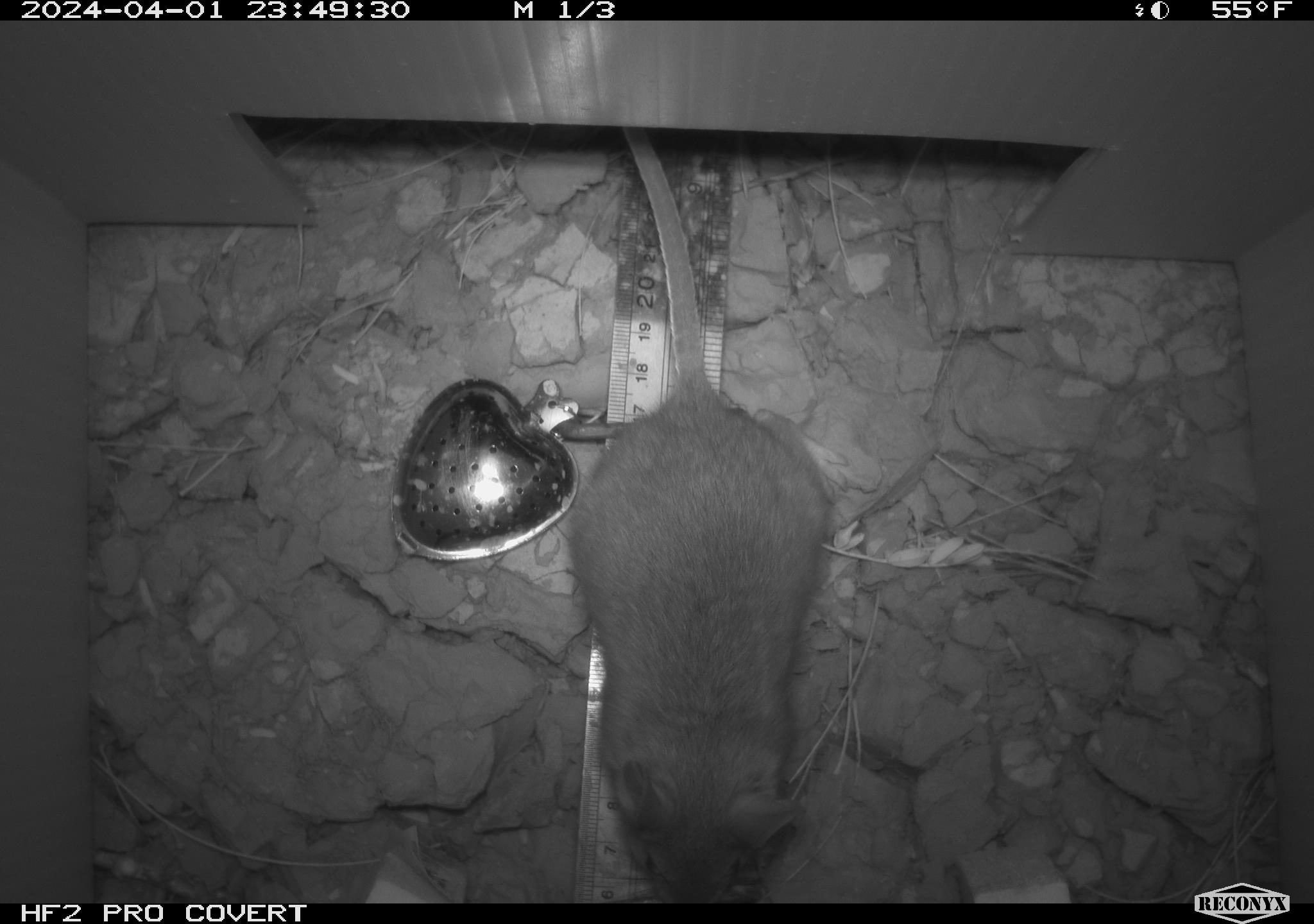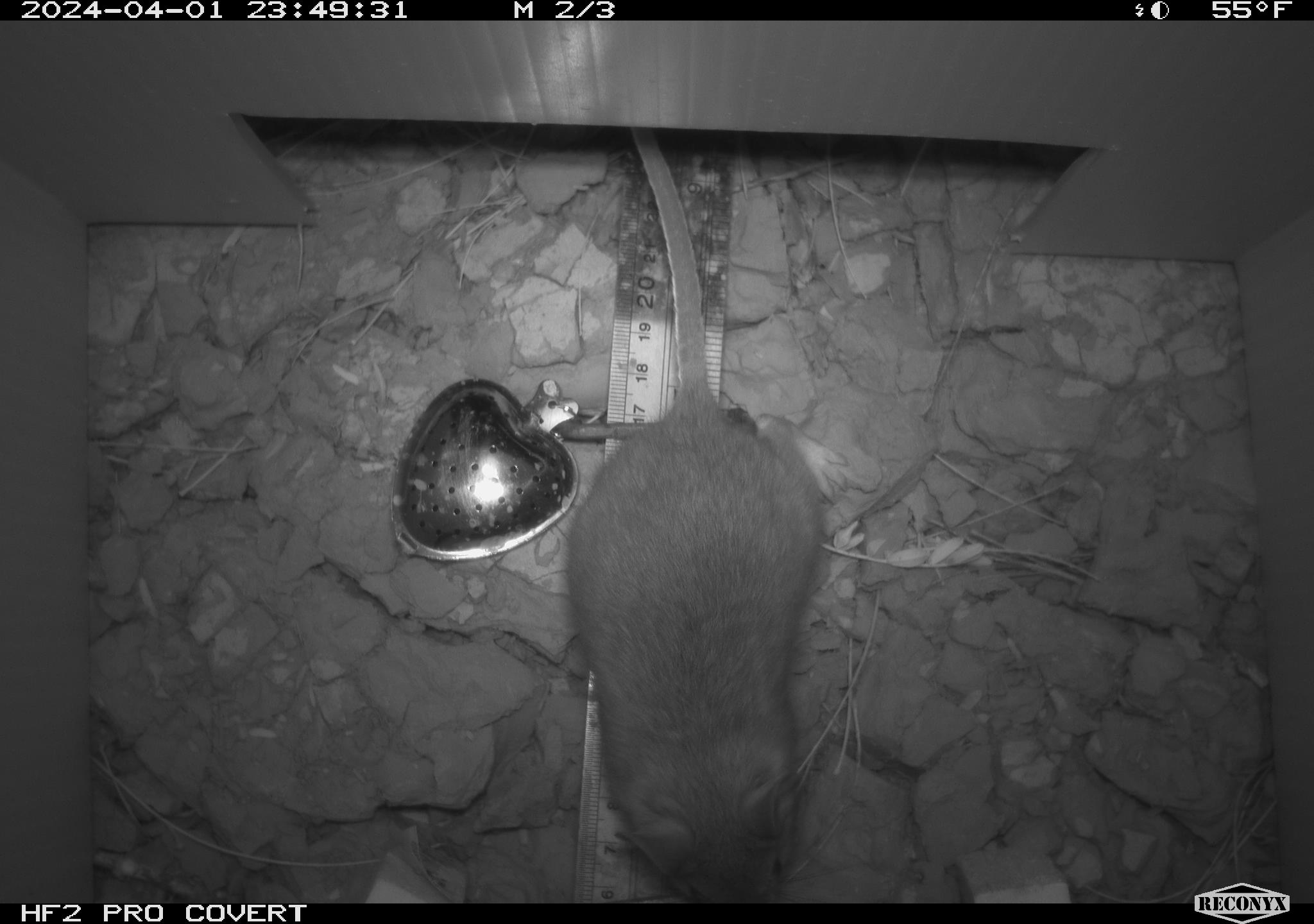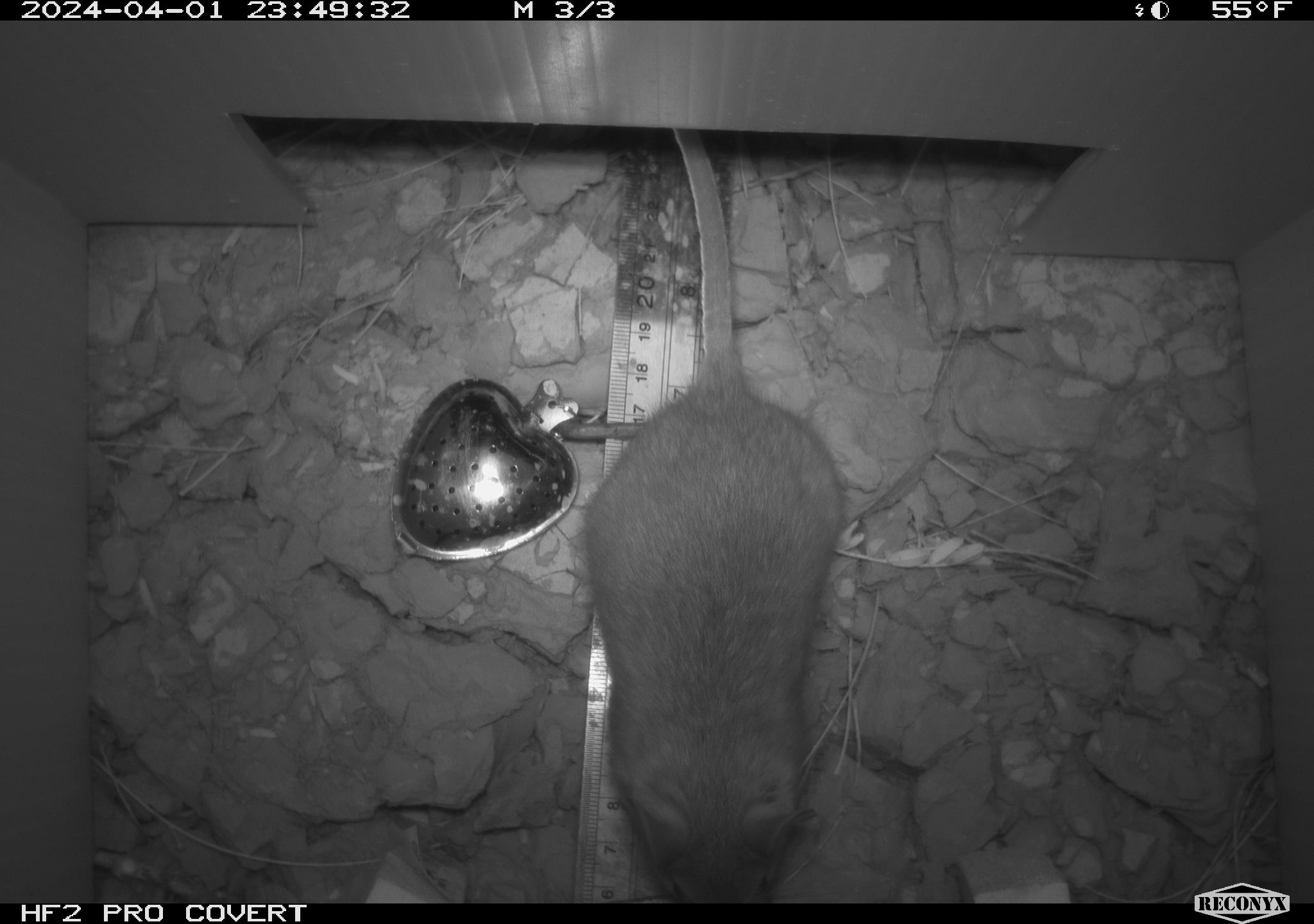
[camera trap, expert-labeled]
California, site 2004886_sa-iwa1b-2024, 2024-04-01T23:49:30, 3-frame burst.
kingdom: Animalia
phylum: Chordata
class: Mammalia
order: Rodentia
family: Cricetidae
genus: Neotoma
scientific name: Neotoma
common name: pack rat or woodrat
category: neotoma species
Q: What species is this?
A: Neotoma species (pack rat or woodrat) (Neotoma).